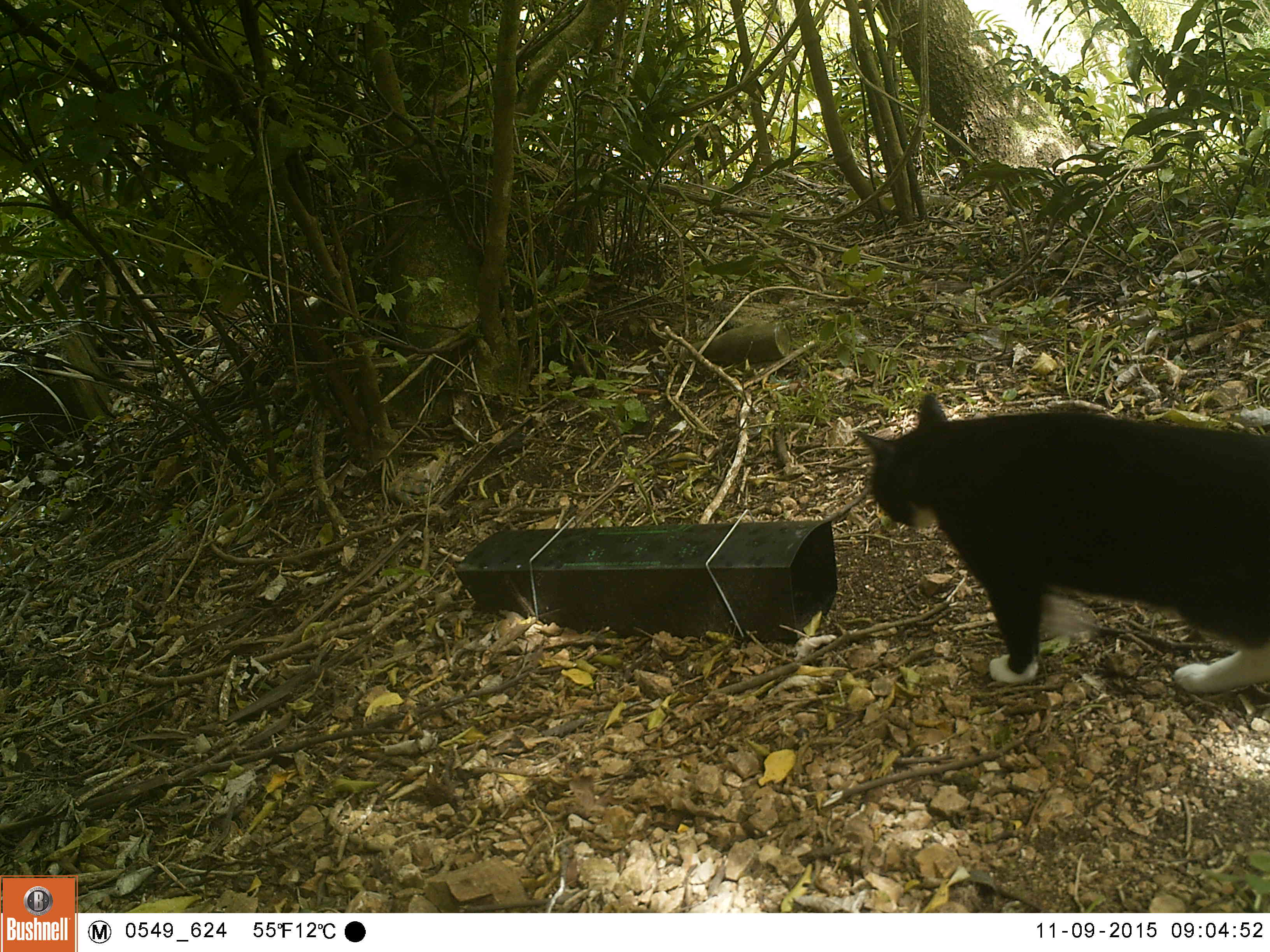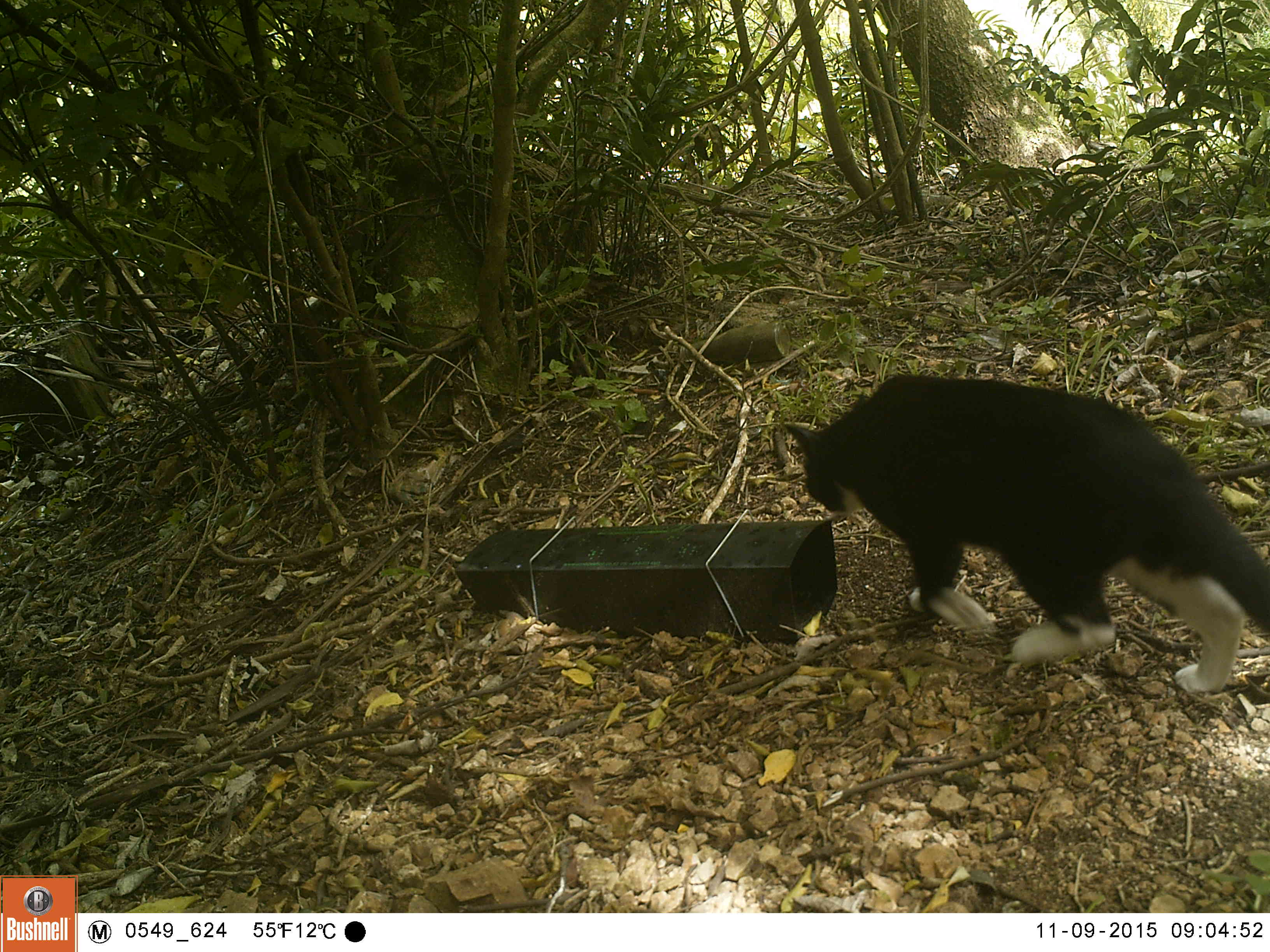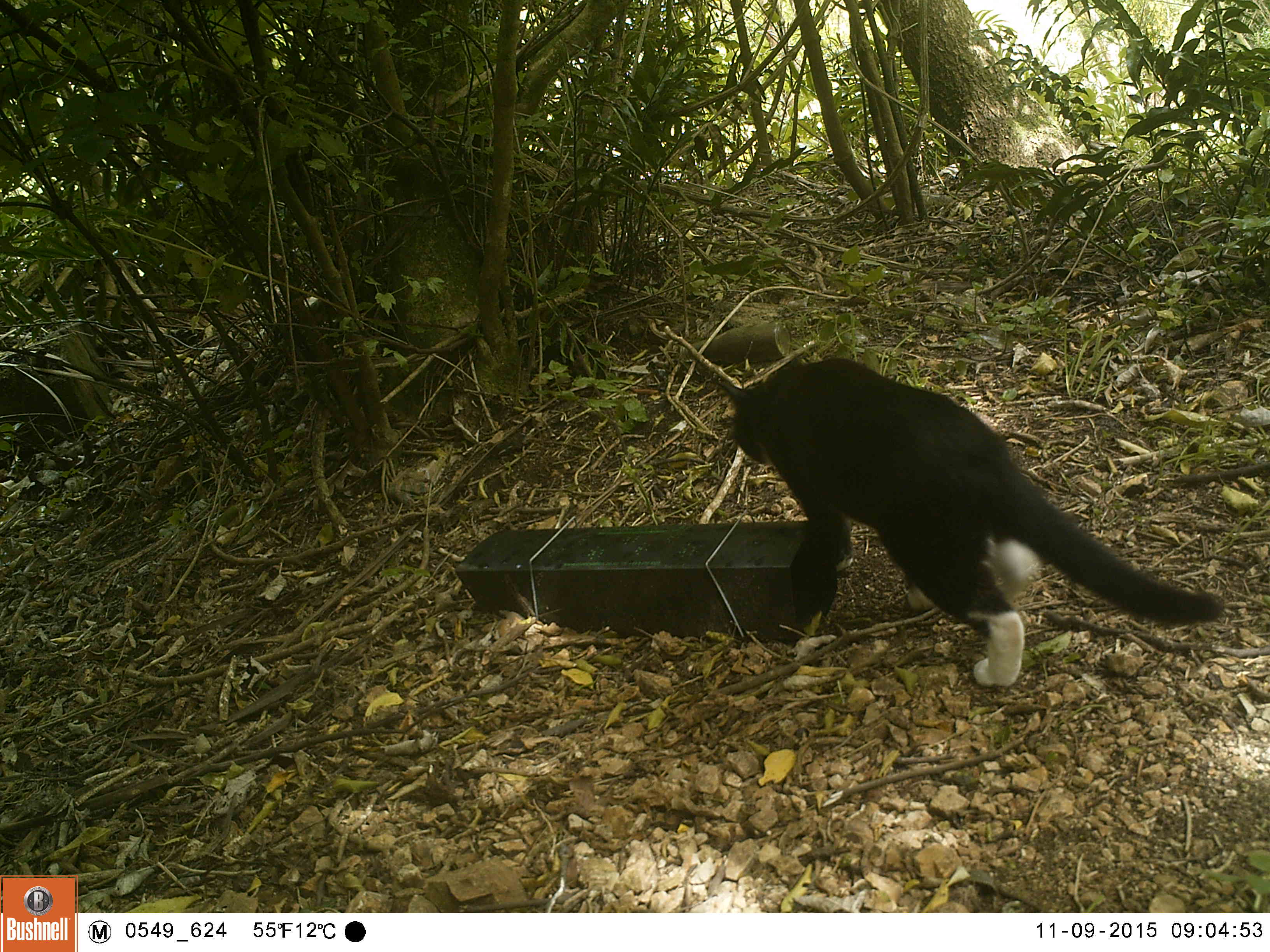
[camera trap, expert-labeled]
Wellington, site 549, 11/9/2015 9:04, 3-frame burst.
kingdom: Animalia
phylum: Chordata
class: Mammalia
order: Carnivora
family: Felidae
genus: Felis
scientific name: Felis catus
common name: cat